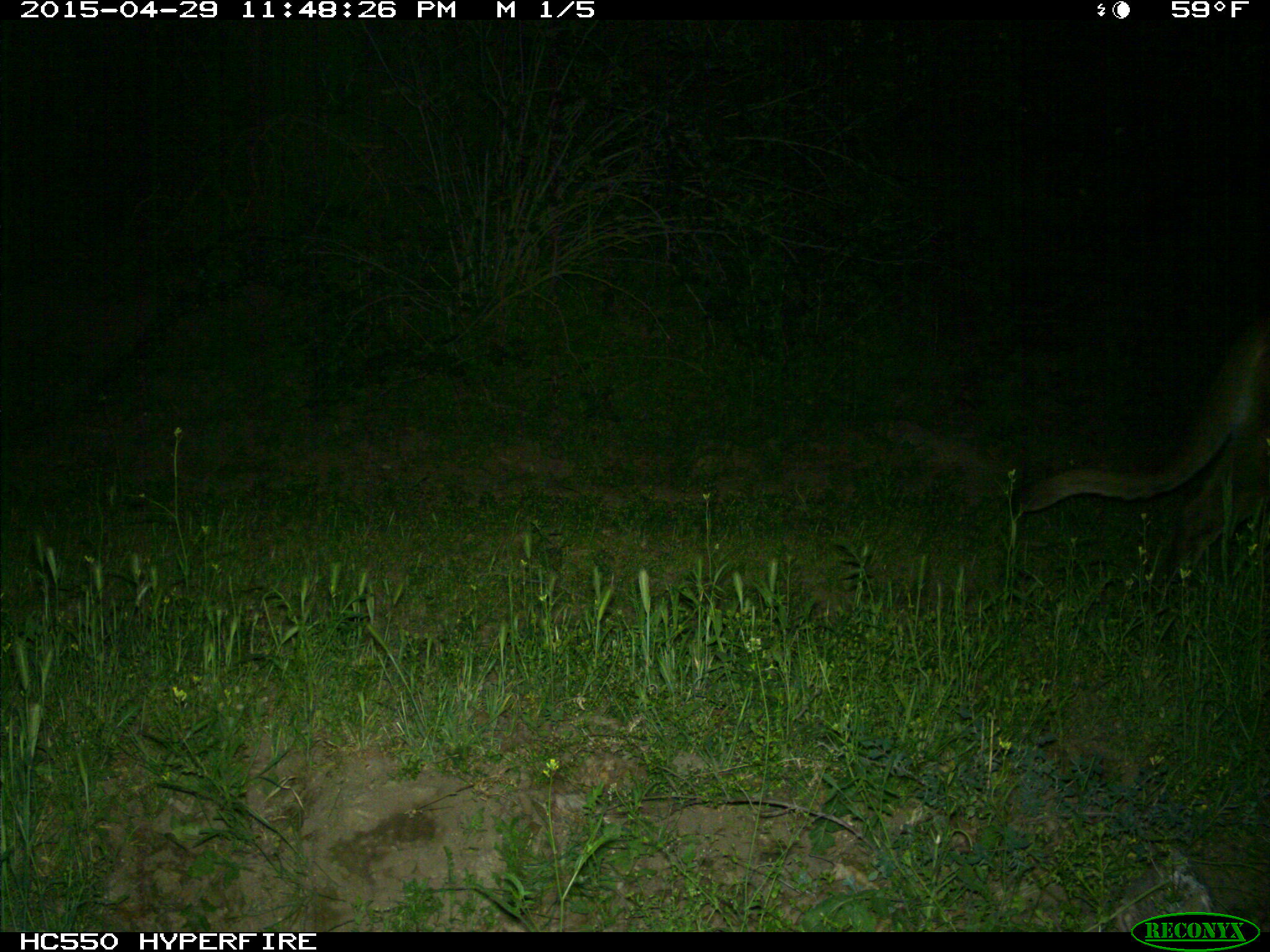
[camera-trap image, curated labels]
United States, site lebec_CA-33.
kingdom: Animalia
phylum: Chordata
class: Mammalia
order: Carnivora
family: Felidae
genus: Puma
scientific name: Puma concolor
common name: mountain lion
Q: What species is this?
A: Puma concolor (mountain lion).